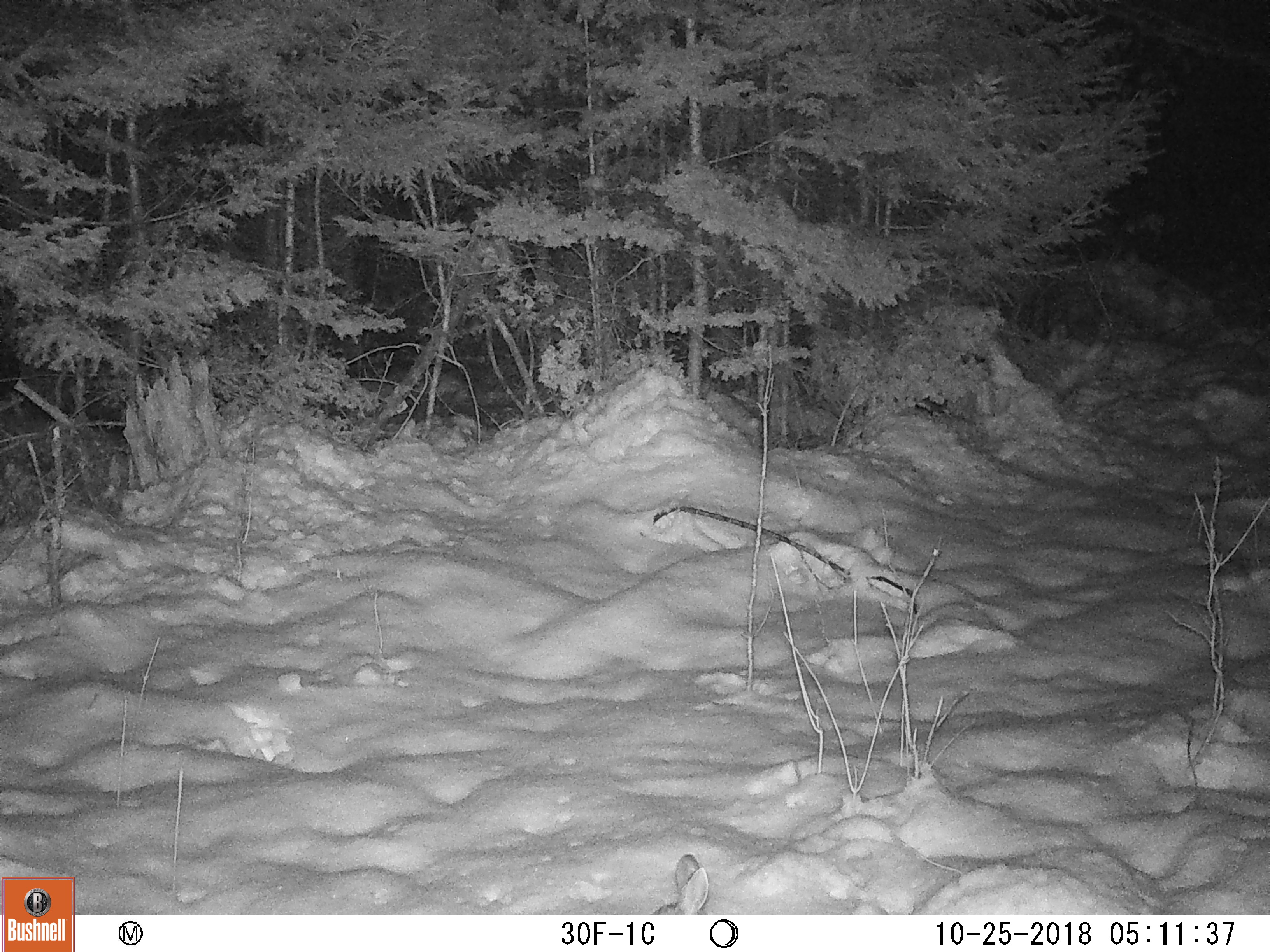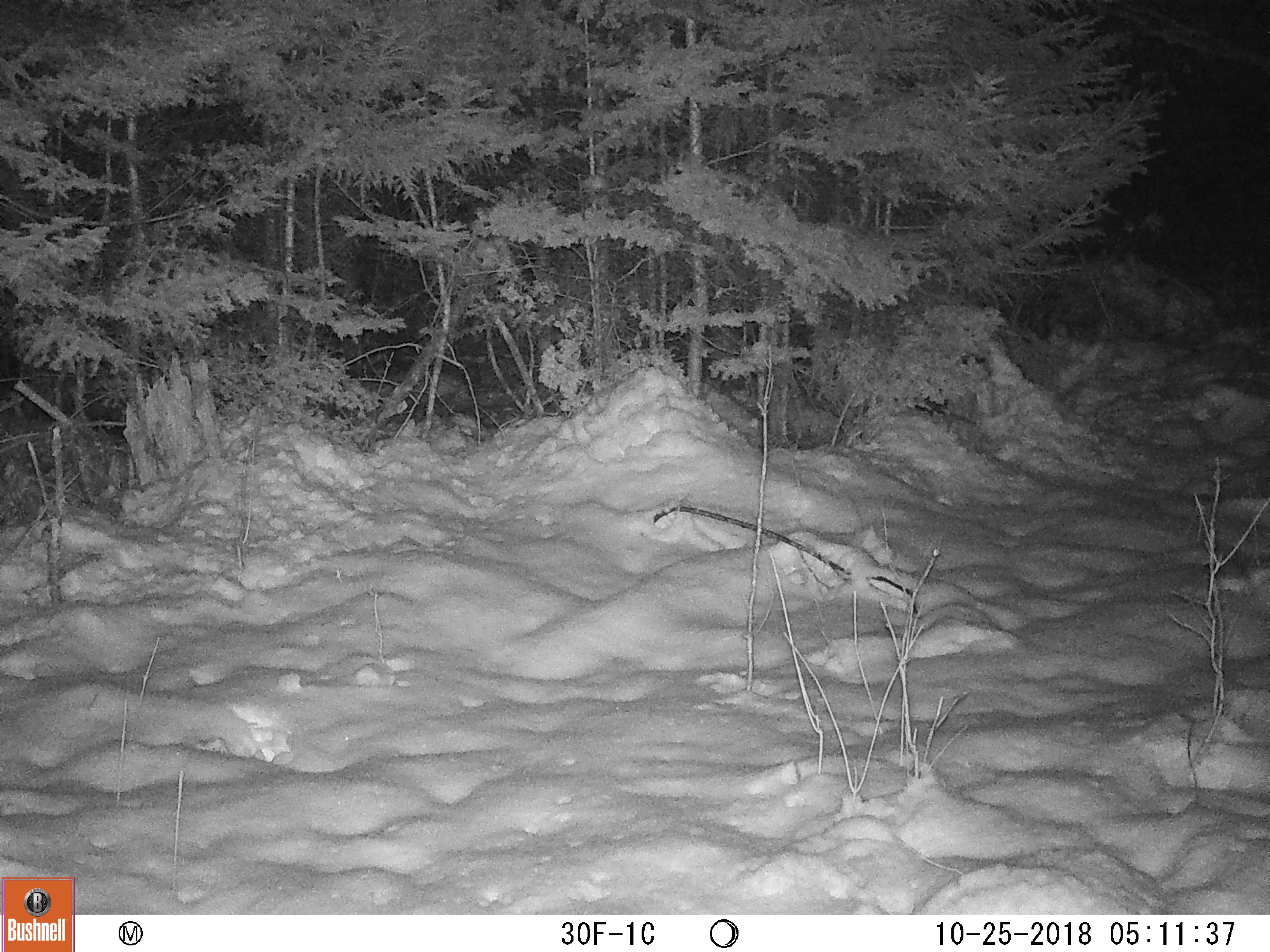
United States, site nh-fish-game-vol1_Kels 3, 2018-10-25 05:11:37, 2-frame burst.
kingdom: Animalia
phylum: Chordata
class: Mammalia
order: Lagomorpha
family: Leporidae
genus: Lepus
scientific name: Lepus americanus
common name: snowshoe hare